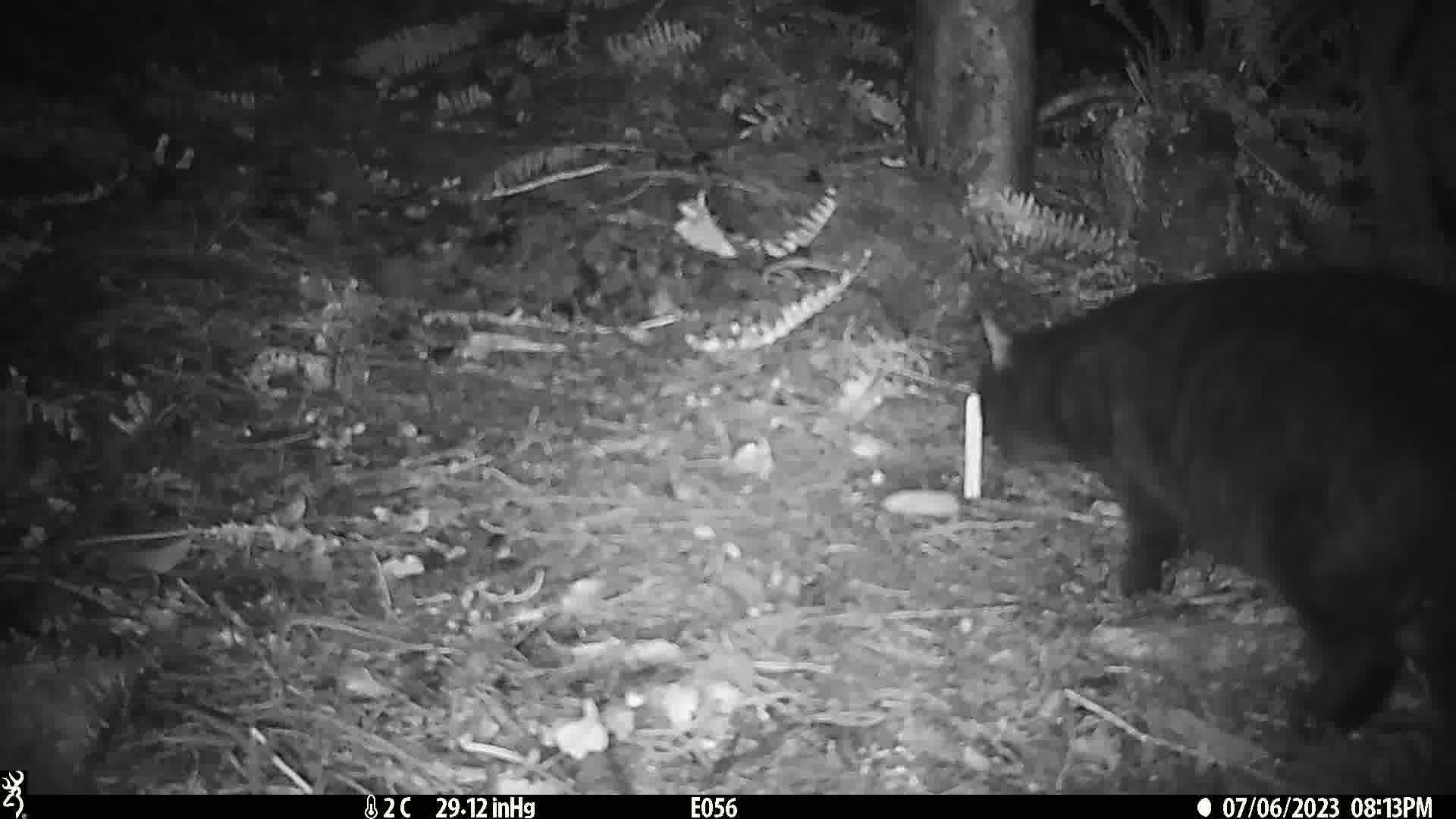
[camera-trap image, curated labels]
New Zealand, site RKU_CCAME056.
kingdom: Animalia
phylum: Chordata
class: Mammalia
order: Carnivora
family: Felidae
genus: Felis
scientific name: Felis catus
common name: domestic cat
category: cat